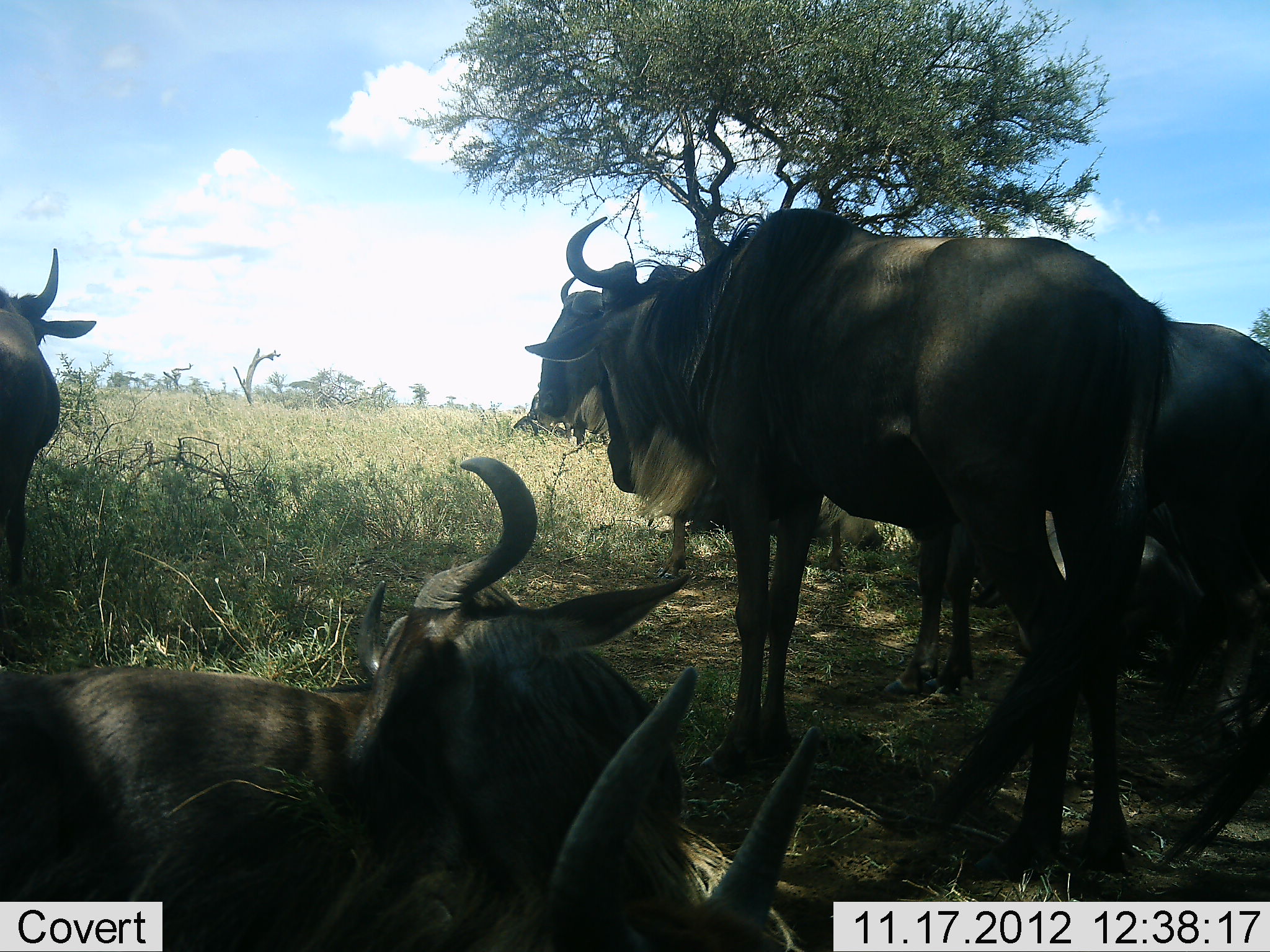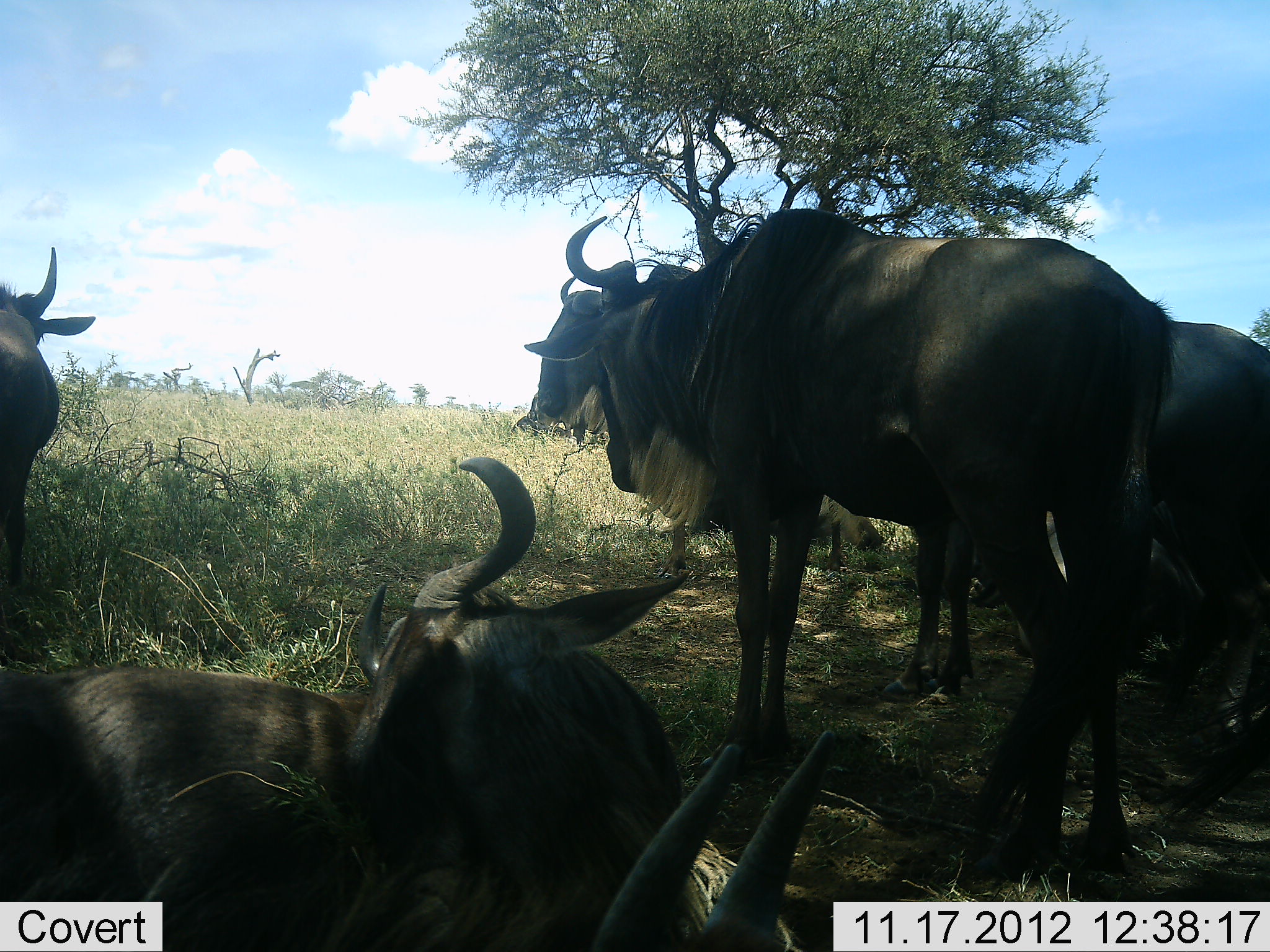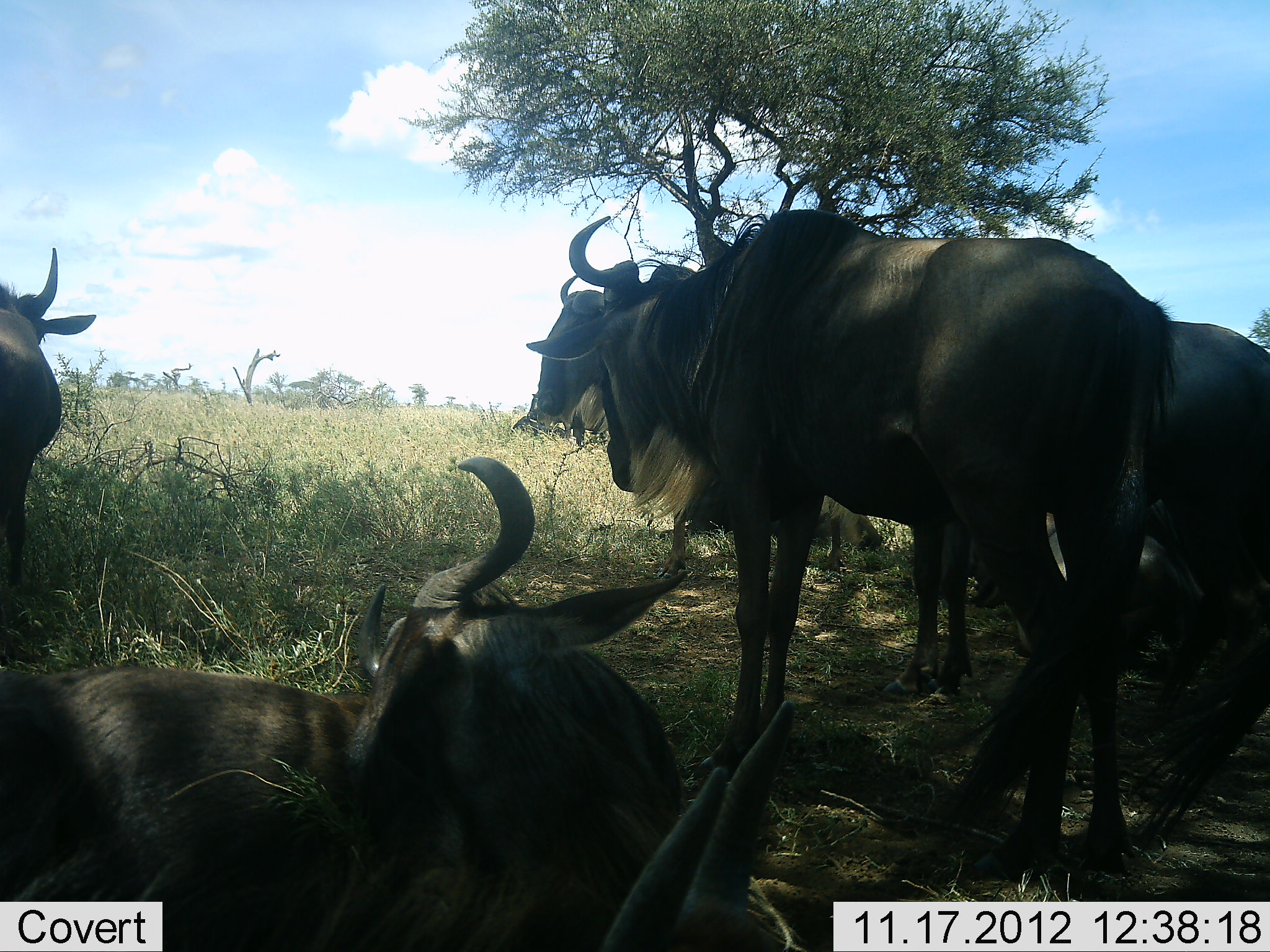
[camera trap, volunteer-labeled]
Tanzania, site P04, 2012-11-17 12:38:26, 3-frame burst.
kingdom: Animalia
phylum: Chordata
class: Mammalia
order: Artiodactyla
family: Bovidae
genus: Connochaetes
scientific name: Connochaetes taurinus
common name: blue wildebeest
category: wildebeest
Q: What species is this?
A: Wildebeest (blue wildebeest) (Connochaetes taurinus).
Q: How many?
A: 7.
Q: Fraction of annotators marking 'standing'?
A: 90%.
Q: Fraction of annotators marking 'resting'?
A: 100%.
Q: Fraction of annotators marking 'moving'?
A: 0%.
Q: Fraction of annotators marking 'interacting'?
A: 0%.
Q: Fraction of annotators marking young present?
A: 0%.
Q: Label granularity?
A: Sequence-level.